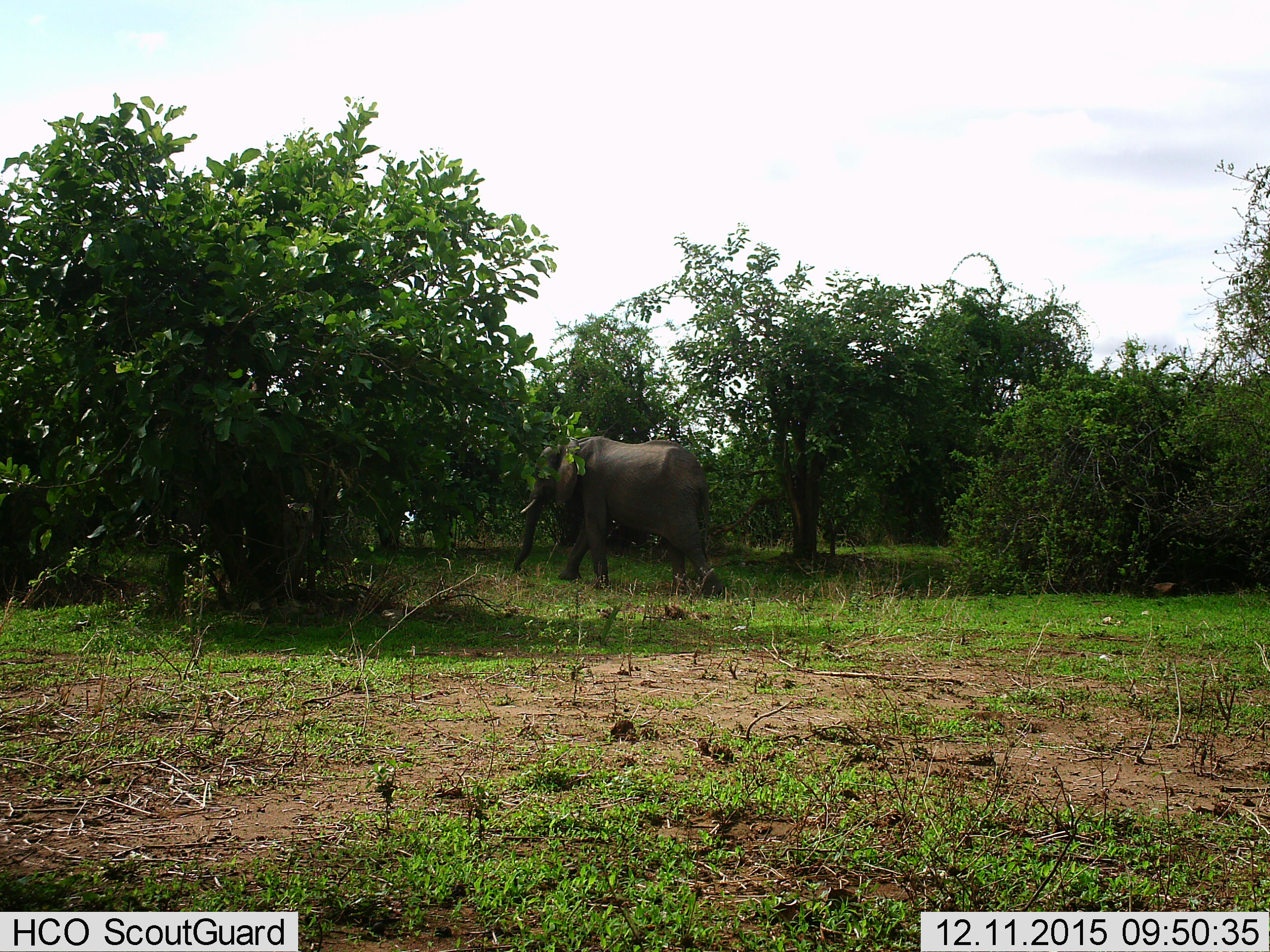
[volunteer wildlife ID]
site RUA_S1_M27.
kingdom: Animalia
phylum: Chordata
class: Mammalia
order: Proboscidea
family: Elephantidae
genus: Loxodonta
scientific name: Loxodonta africana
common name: african bush elephant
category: elephant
Elephant (african bush elephant) (Loxodonta africana), count 1. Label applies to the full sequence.